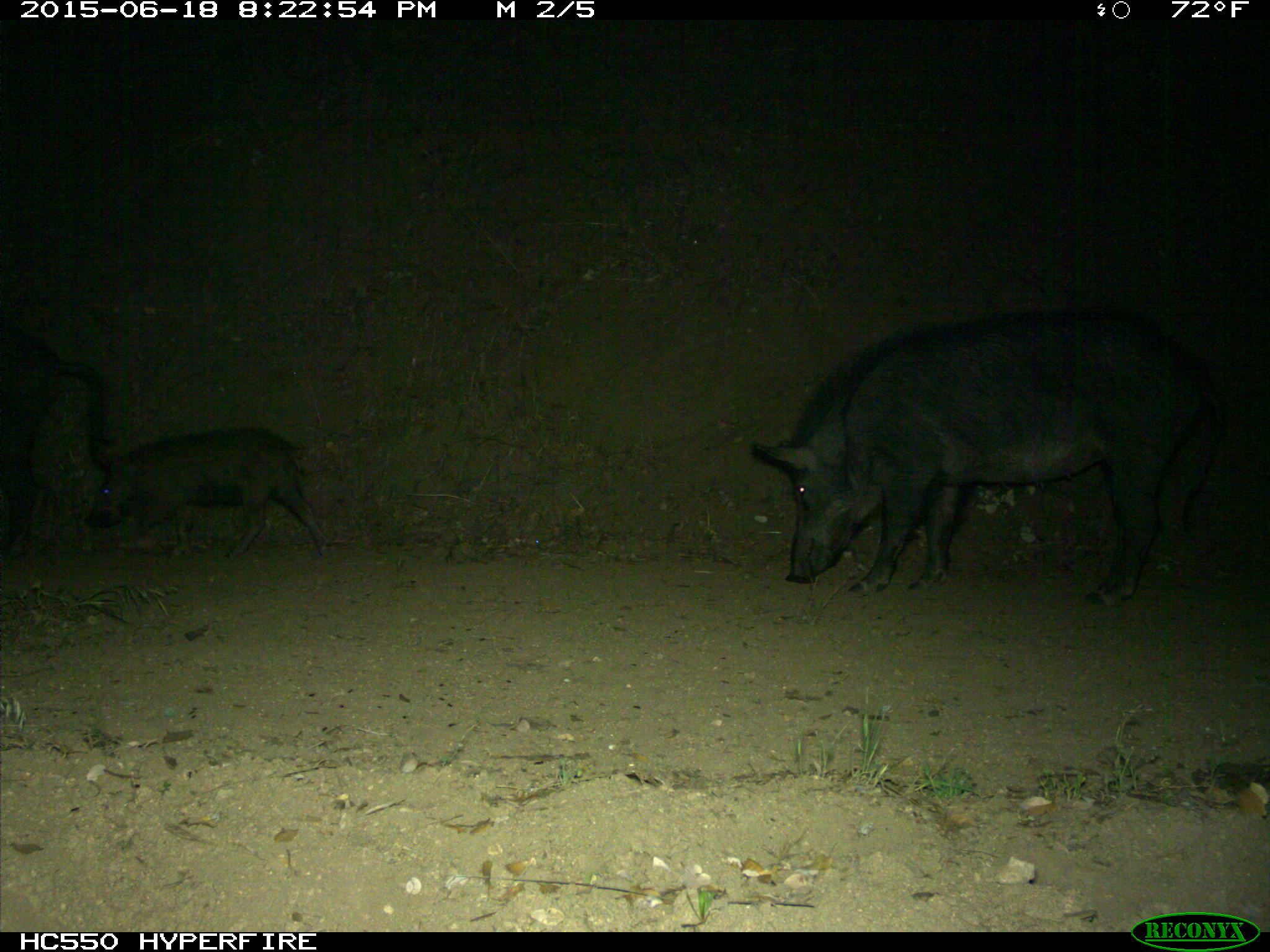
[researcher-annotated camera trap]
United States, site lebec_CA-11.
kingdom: Animalia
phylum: Chordata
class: Mammalia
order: Artiodactyla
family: Suidae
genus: Sus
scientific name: Sus scrofa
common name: wild boar